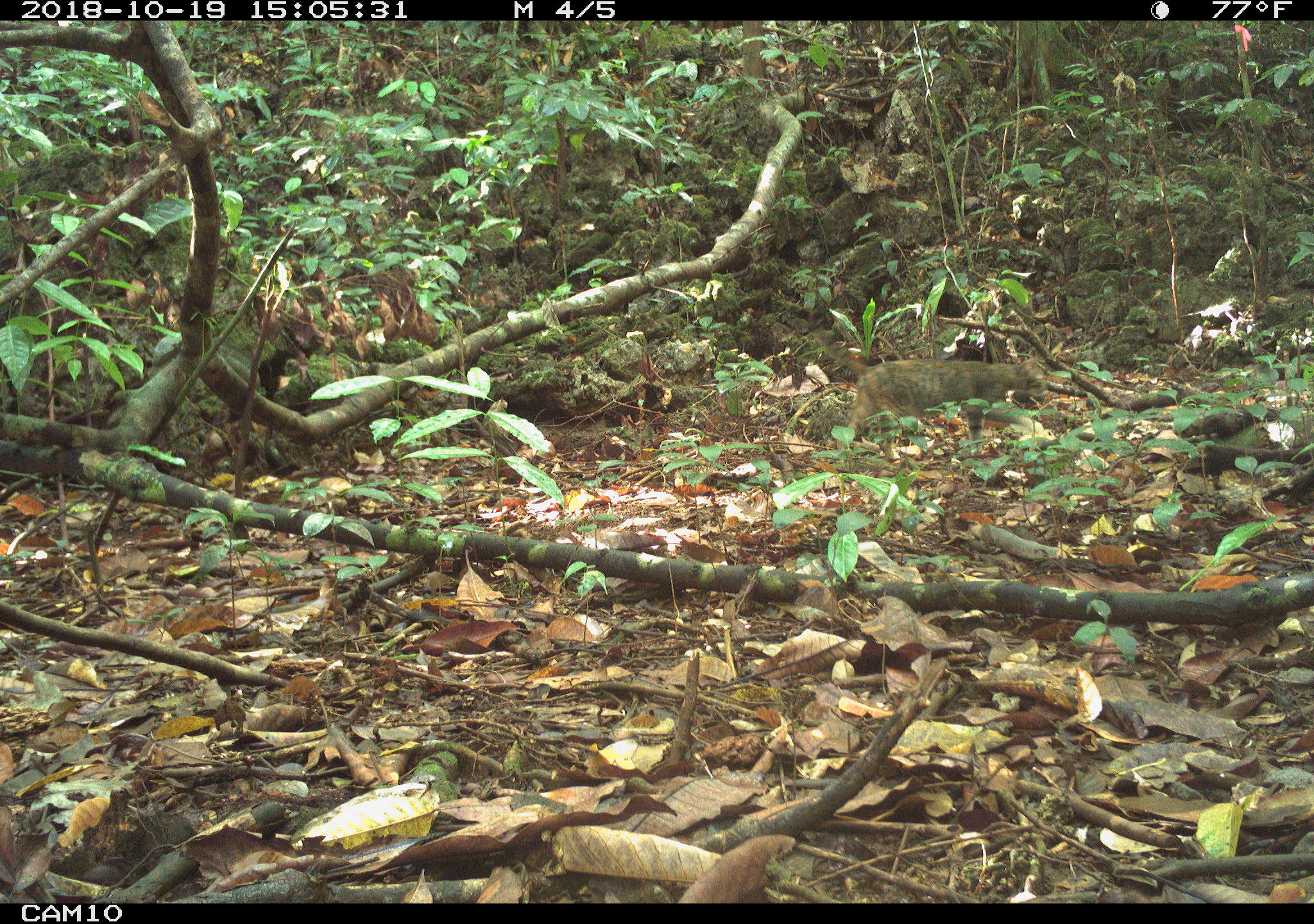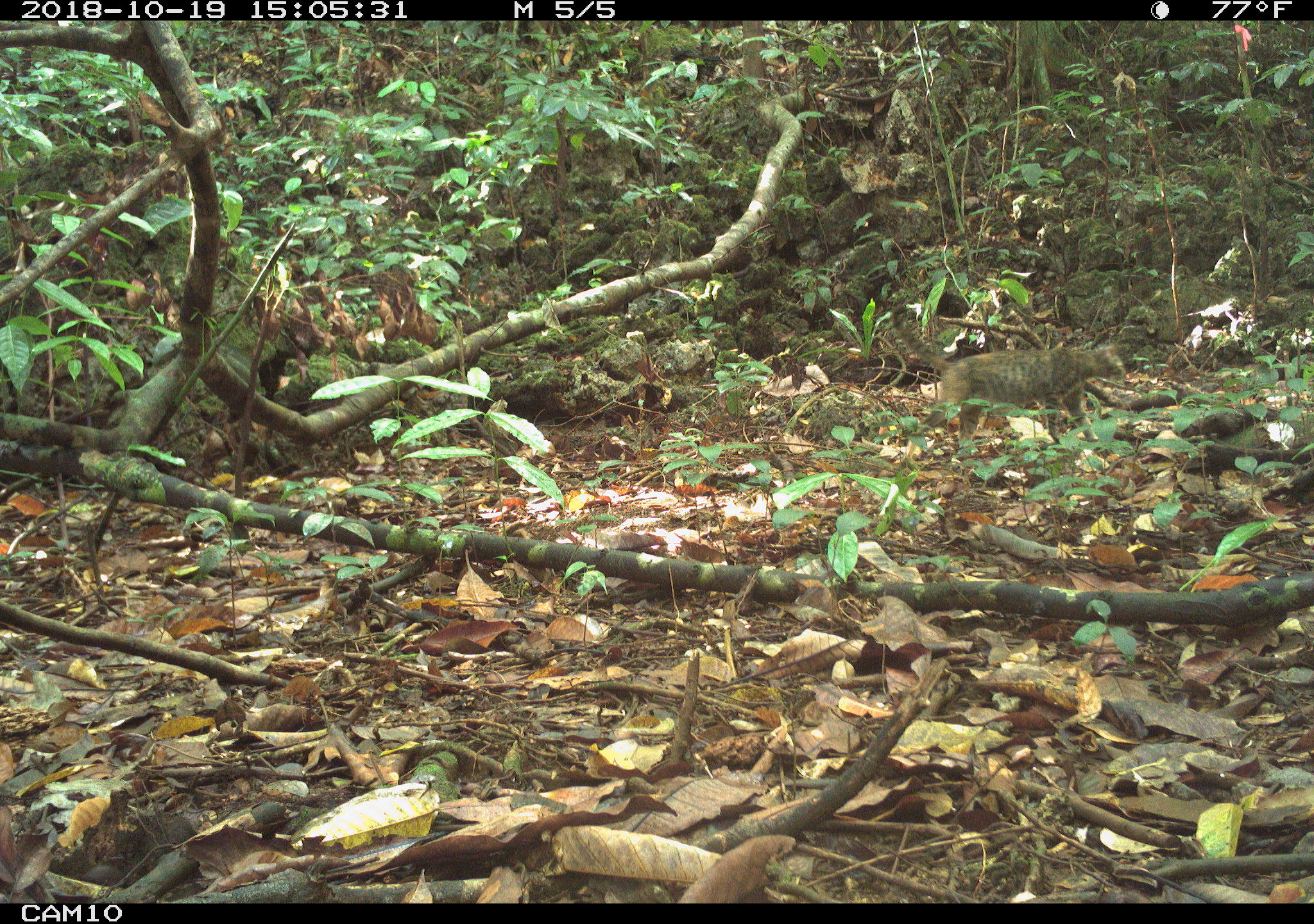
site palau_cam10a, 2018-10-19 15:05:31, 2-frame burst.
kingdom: Animalia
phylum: Chordata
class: Mammalia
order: Carnivora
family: Felidae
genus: Felis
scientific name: Felis catus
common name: cat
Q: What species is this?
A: Cat (Felis catus).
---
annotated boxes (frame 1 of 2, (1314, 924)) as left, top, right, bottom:
cat: 837, 356, 1045, 443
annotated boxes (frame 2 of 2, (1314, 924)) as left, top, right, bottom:
cat: 926, 339, 1128, 439